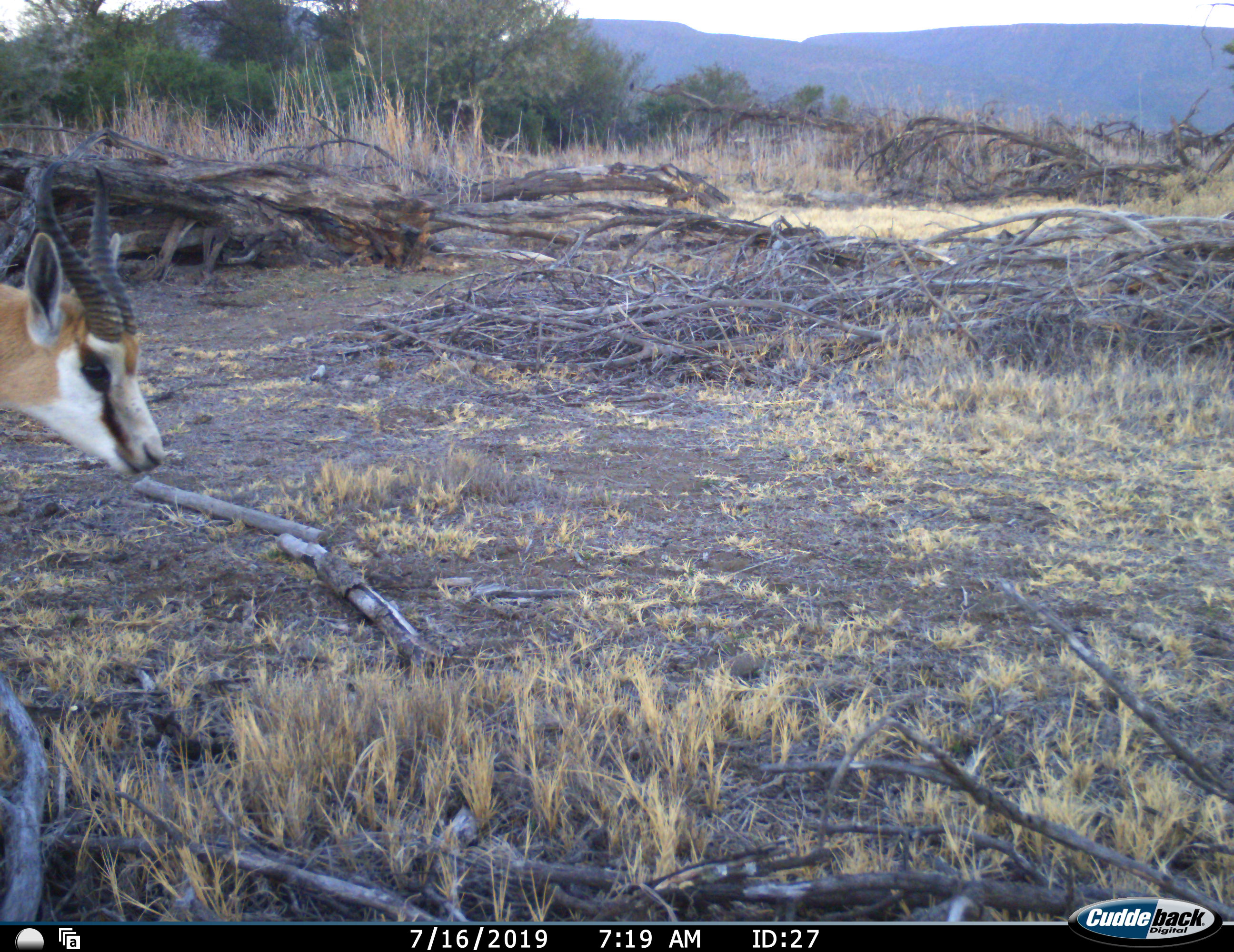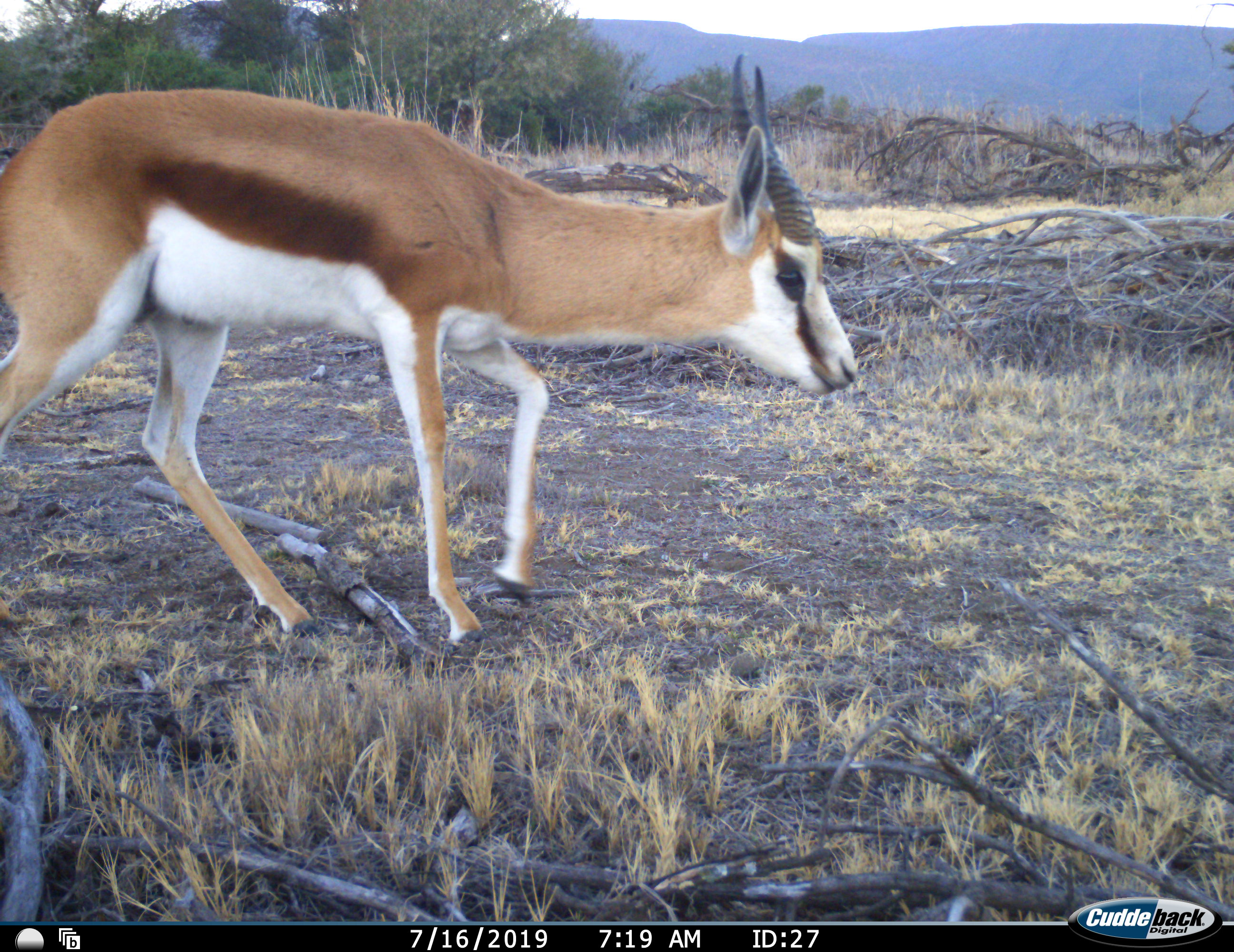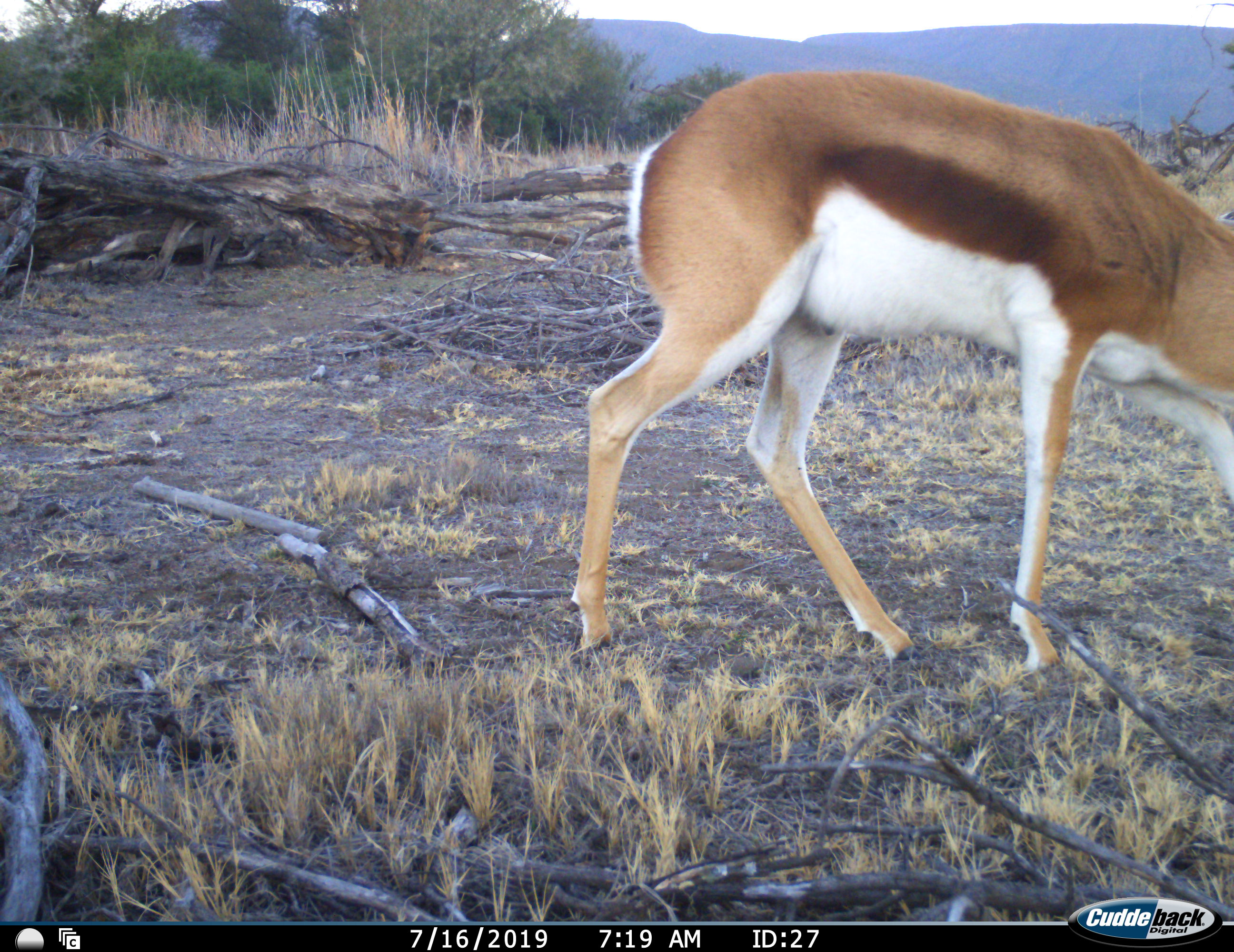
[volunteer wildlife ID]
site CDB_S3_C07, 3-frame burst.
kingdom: Animalia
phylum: Chordata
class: Mammalia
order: Artiodactyla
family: Bovidae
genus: Antidorcas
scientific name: Antidorcas marsupialis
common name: springbok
Springbok (Antidorcas marsupialis), count 1. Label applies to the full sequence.